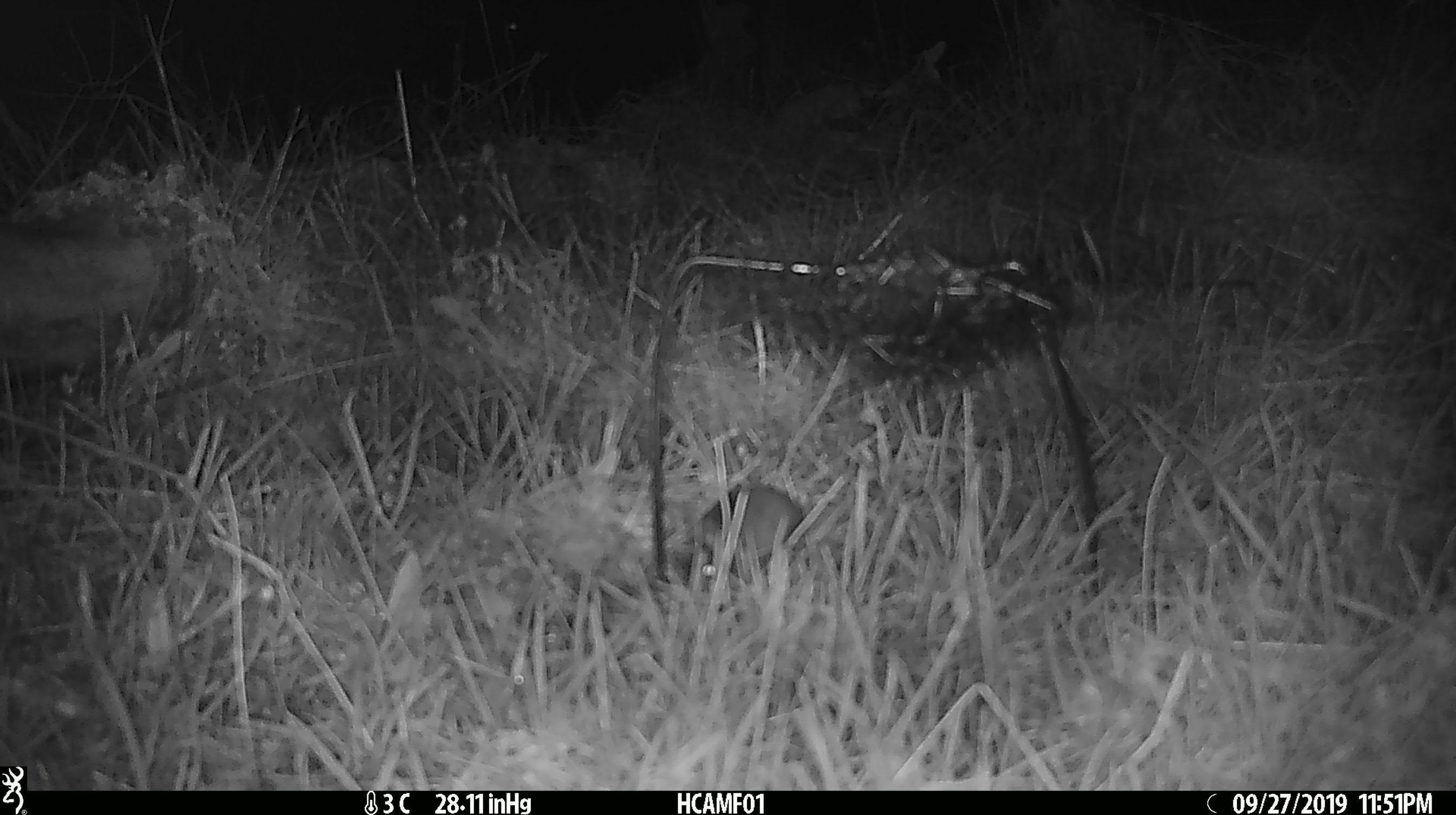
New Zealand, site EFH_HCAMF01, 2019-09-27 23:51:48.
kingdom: Animalia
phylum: Chordata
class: Mammalia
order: Rodentia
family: Muridae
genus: Mus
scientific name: Mus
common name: mouse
Mouse (Mus).